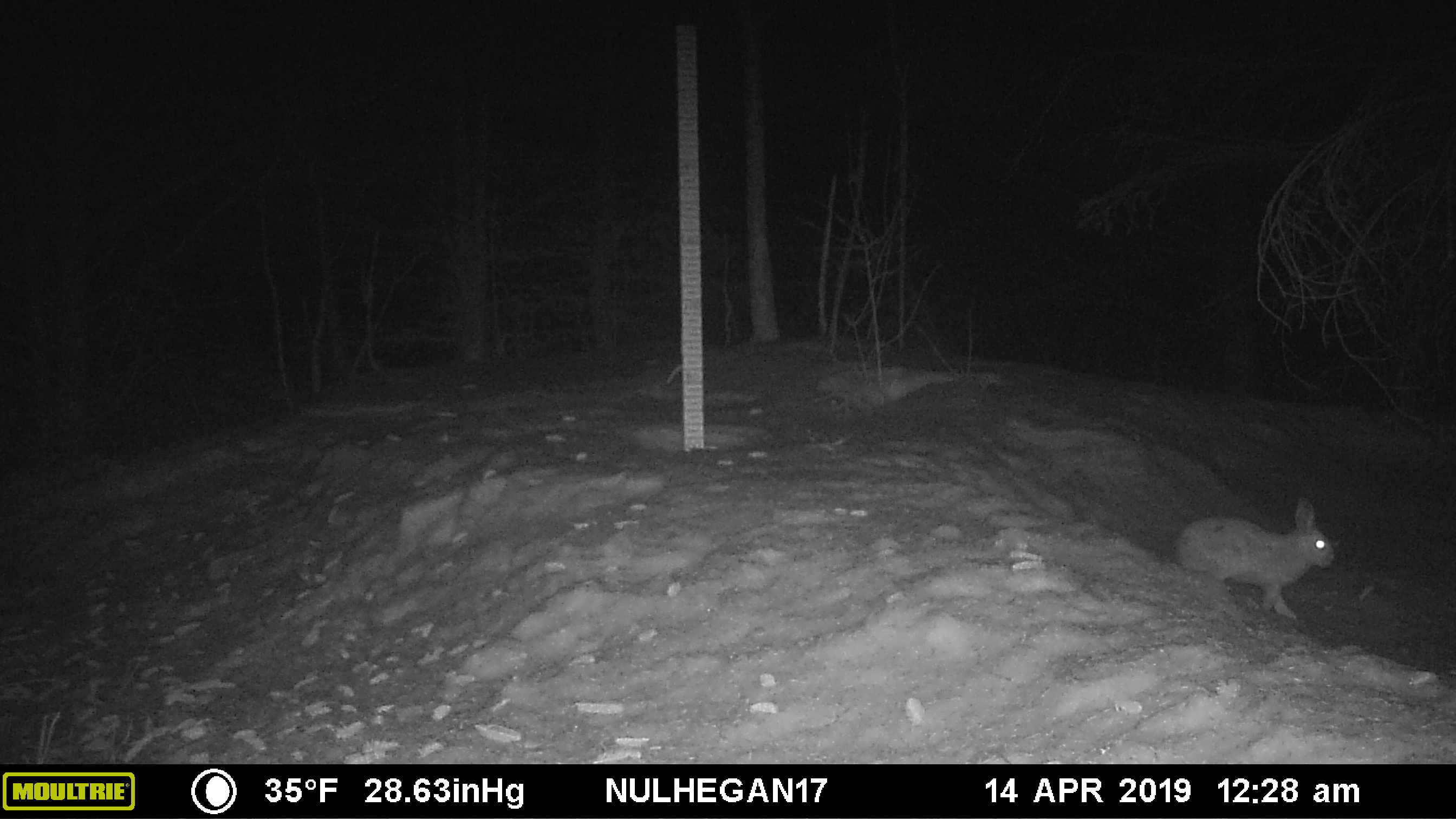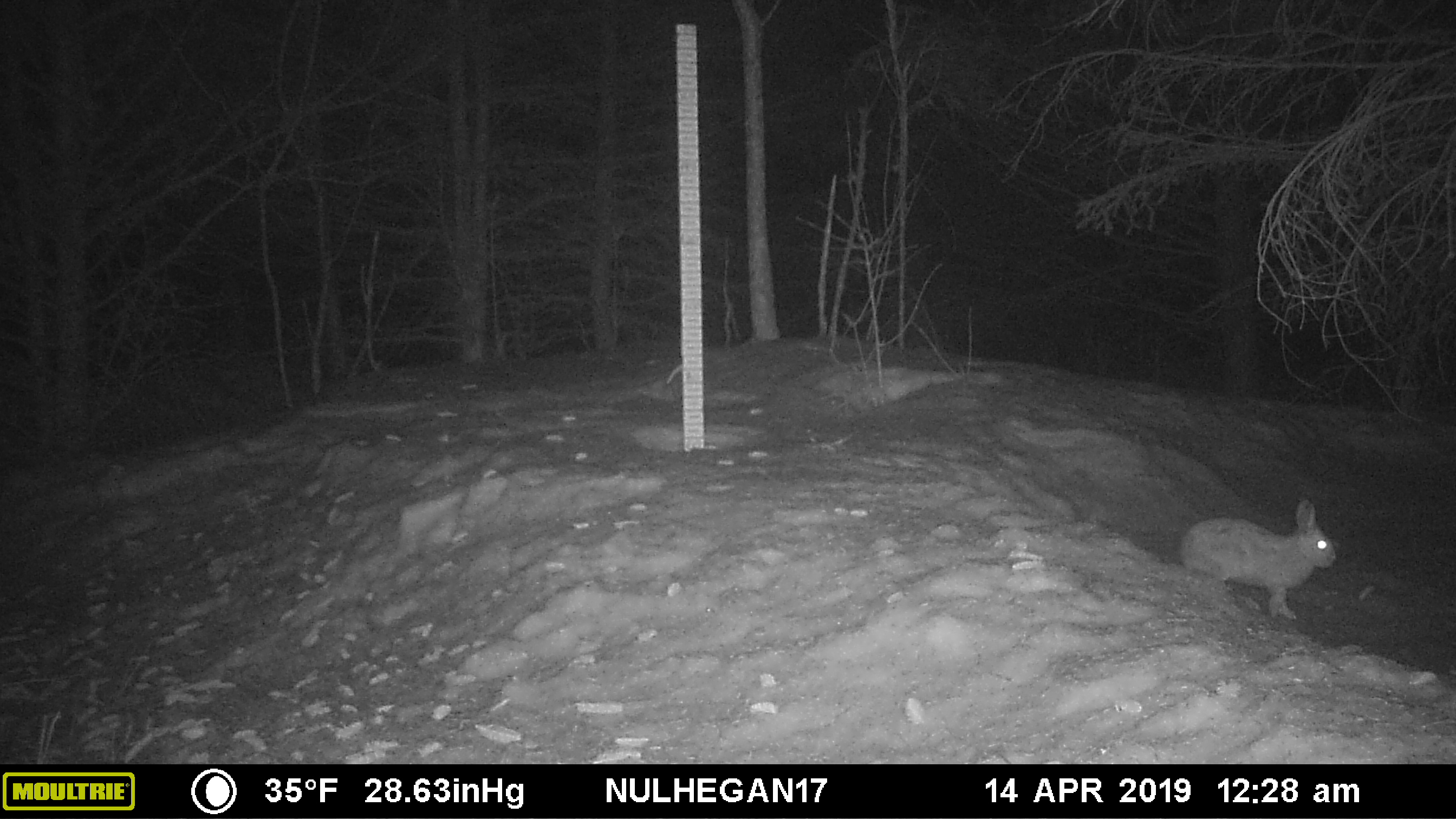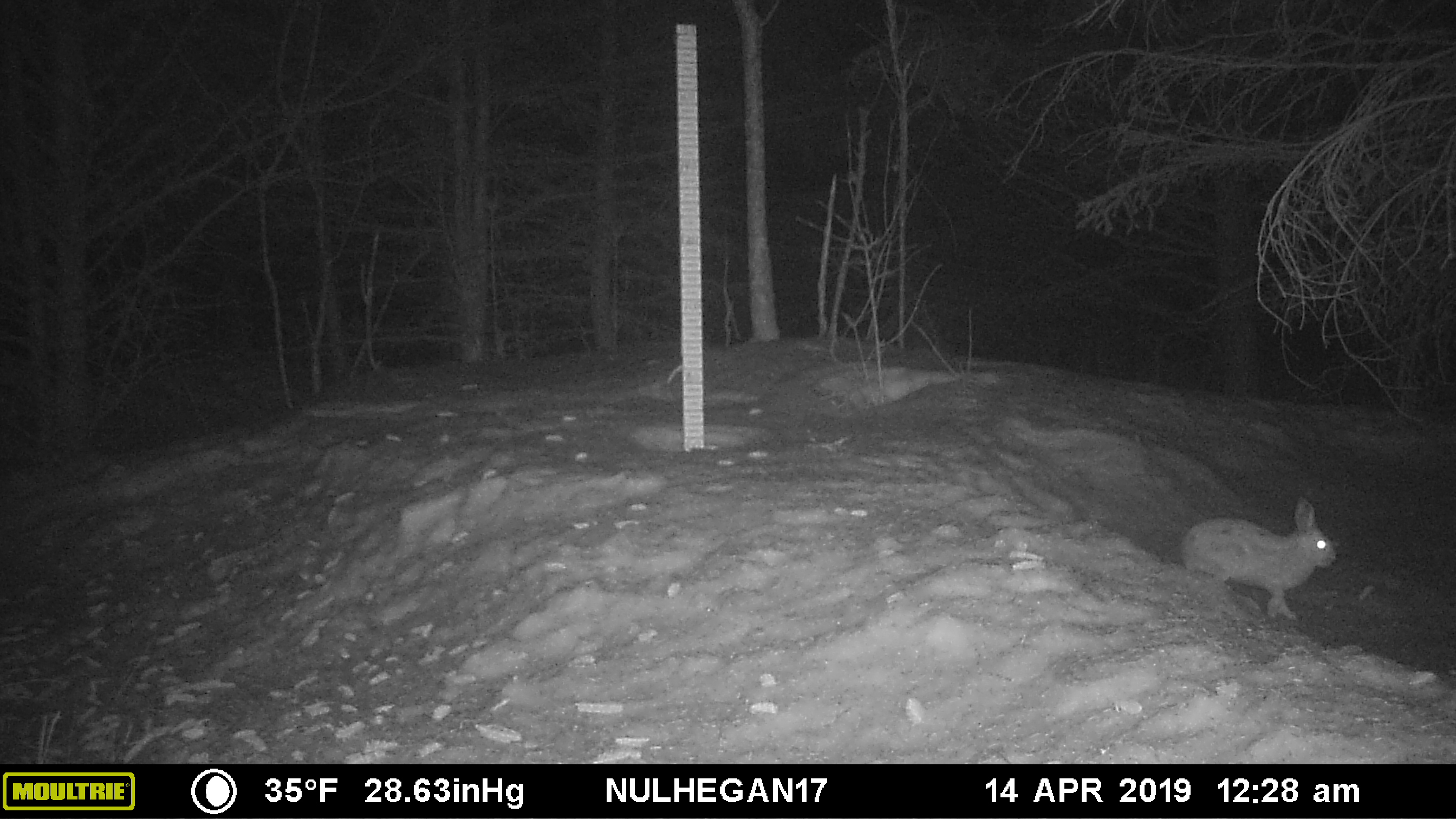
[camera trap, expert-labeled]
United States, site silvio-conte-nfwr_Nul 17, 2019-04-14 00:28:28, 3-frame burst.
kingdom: Animalia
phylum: Chordata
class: Mammalia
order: Lagomorpha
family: Leporidae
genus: Lepus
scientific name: Lepus americanus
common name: snowshoe hare